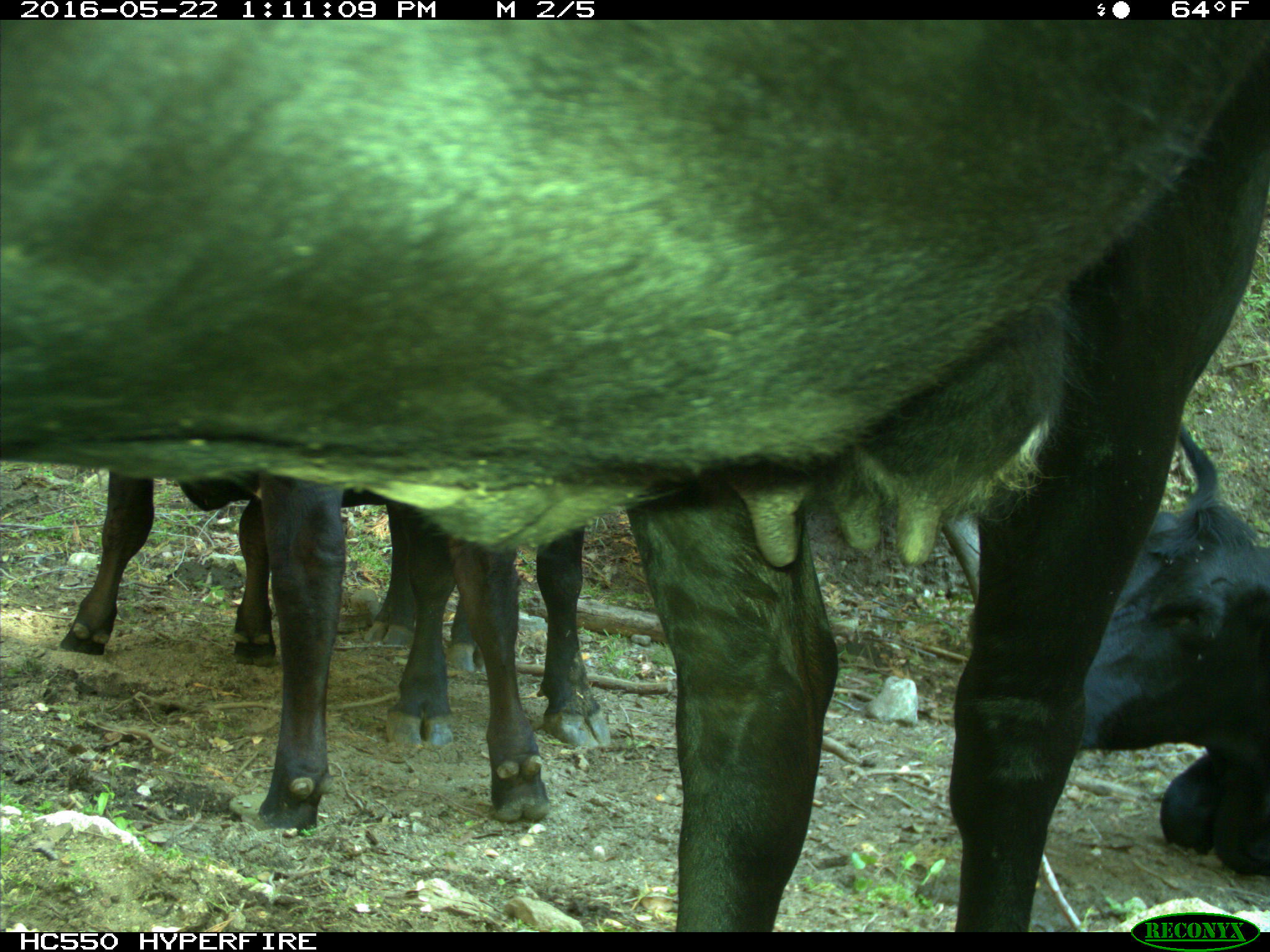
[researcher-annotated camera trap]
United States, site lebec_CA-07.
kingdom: Animalia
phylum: Chordata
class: Mammalia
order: Artiodactyla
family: Bovidae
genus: Bos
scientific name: Bos taurus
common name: domestic cow